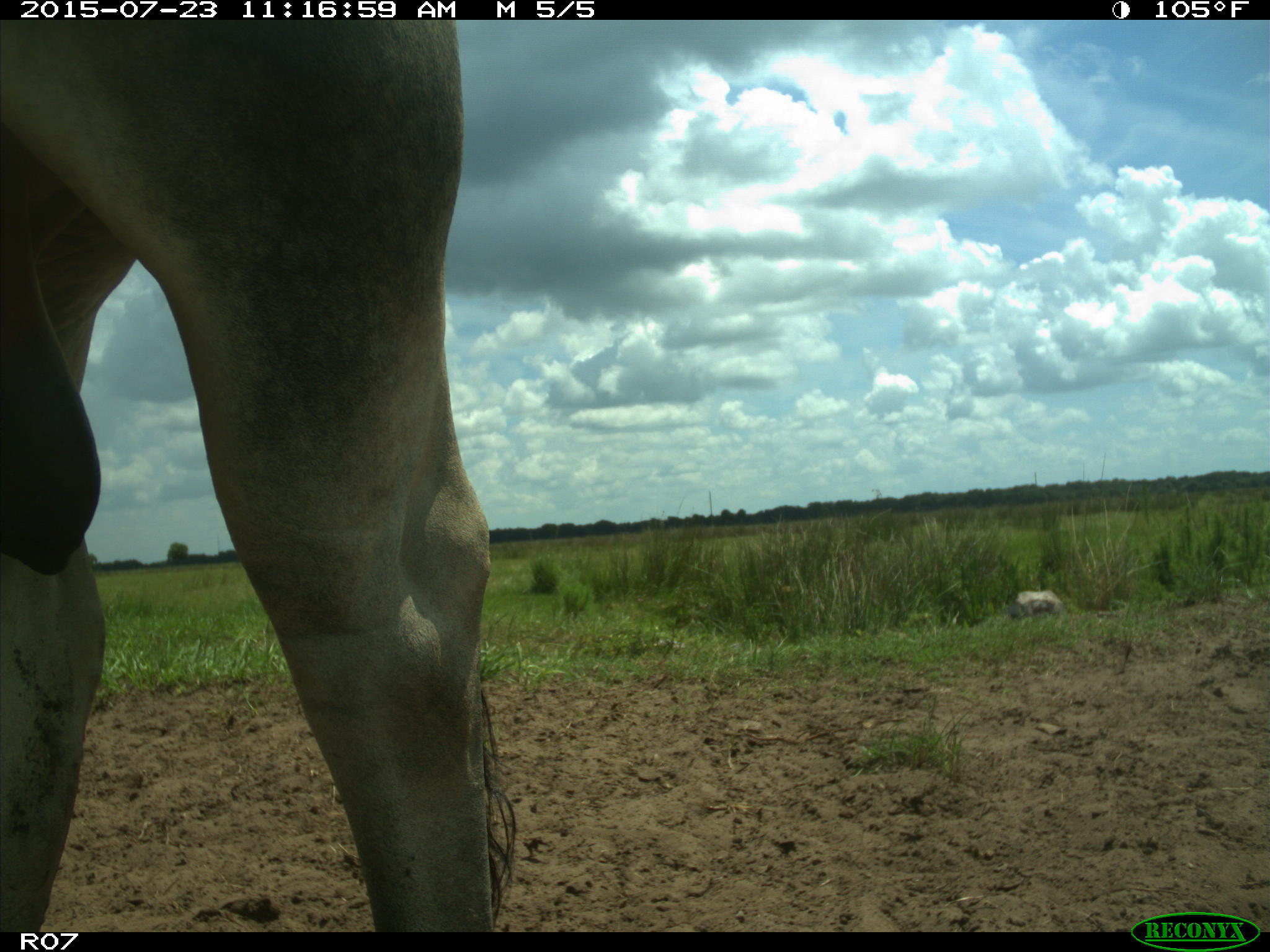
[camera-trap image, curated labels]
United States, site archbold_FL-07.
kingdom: Animalia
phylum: Chordata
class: Mammalia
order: Artiodactyla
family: Bovidae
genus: Bos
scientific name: Bos taurus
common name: domestic cow